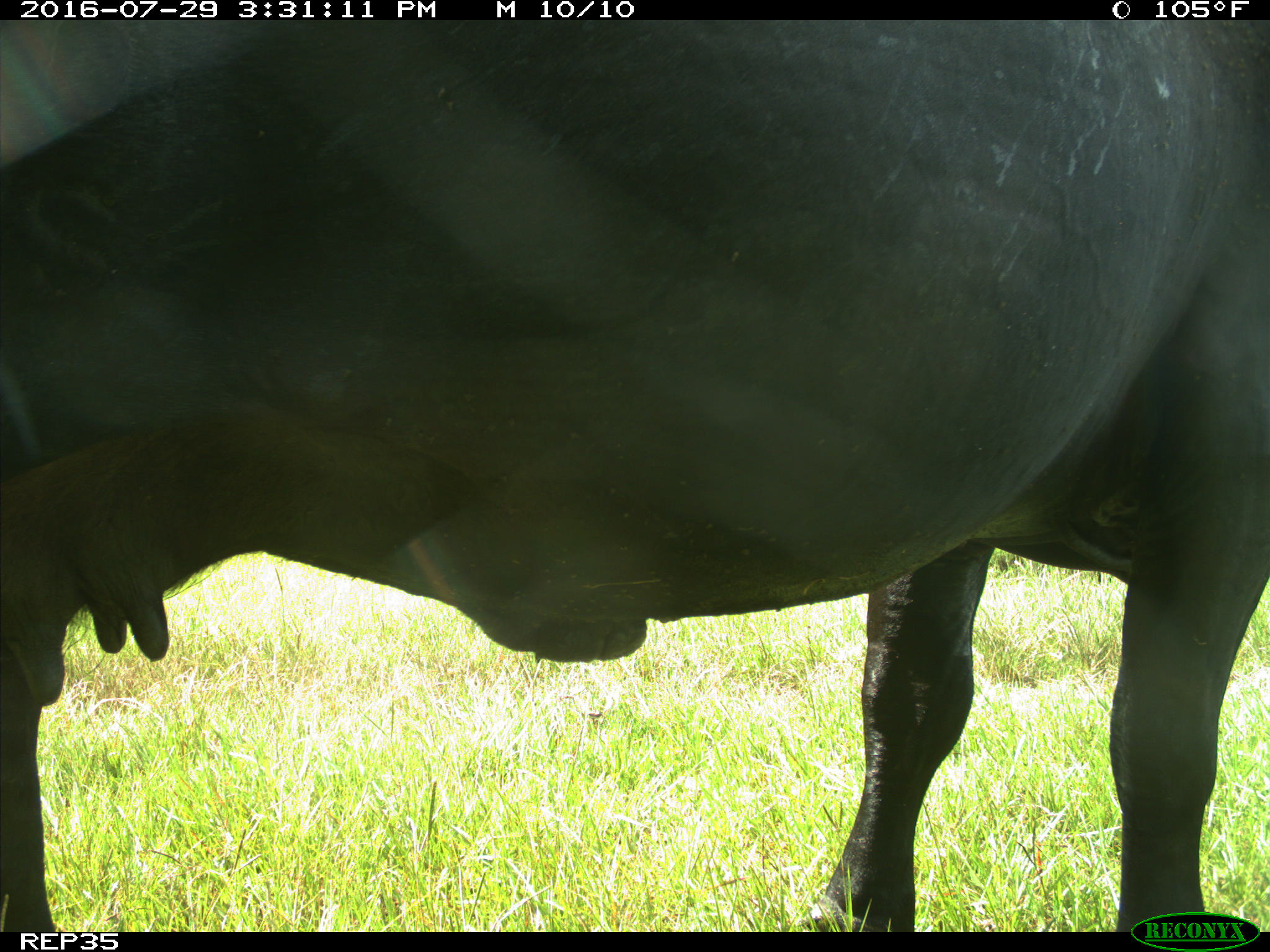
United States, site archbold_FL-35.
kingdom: Animalia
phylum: Chordata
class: Mammalia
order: Artiodactyla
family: Bovidae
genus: Bos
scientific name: Bos taurus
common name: domestic cow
Bos taurus (domestic cow).